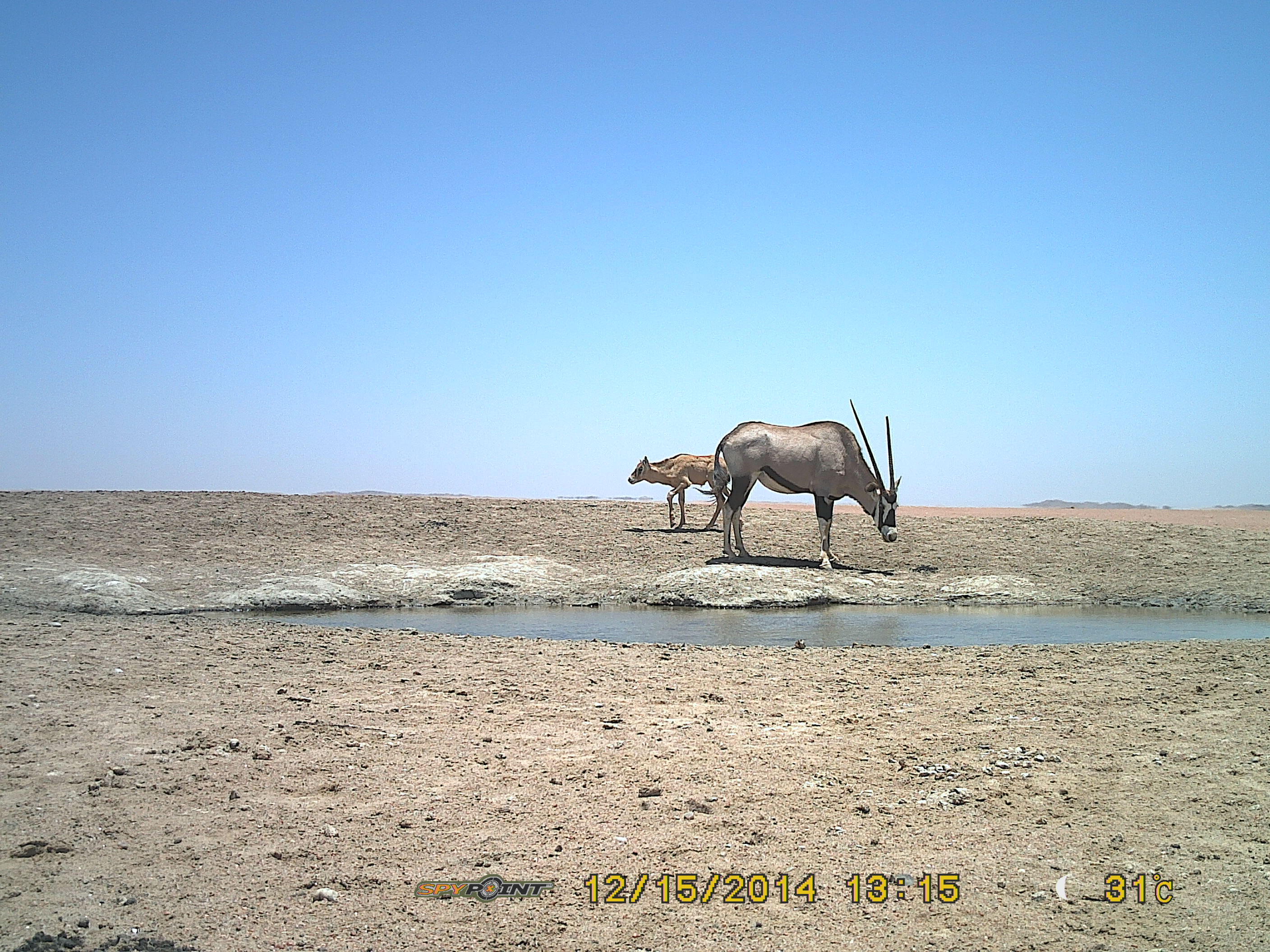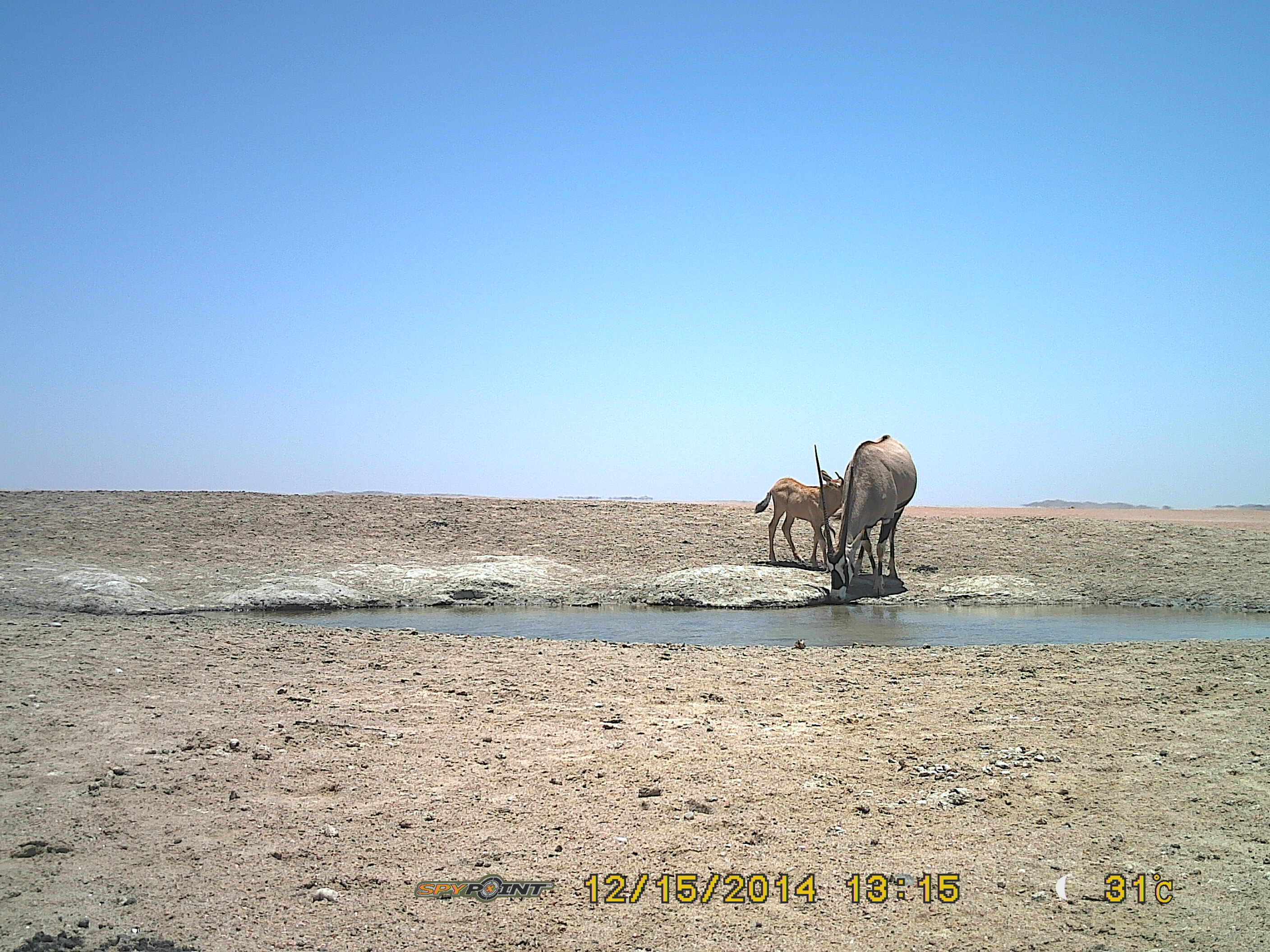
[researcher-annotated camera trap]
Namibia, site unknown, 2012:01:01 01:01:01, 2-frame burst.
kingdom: Animalia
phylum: Chordata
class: Mammalia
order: Artiodactyla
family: Bovidae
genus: Oryx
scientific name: Oryx gazella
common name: gemsbok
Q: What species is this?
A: Oryx gazella (gemsbok).